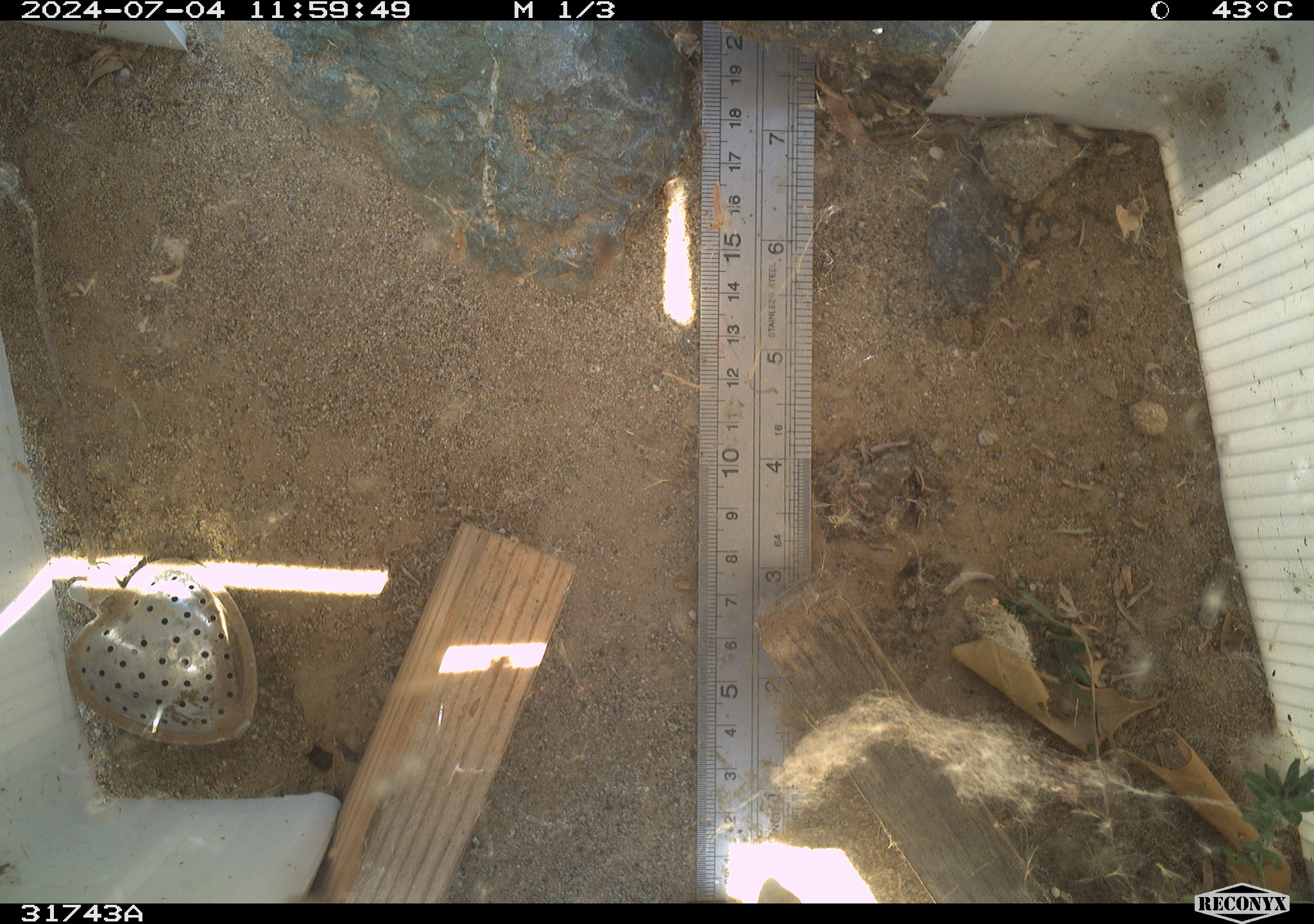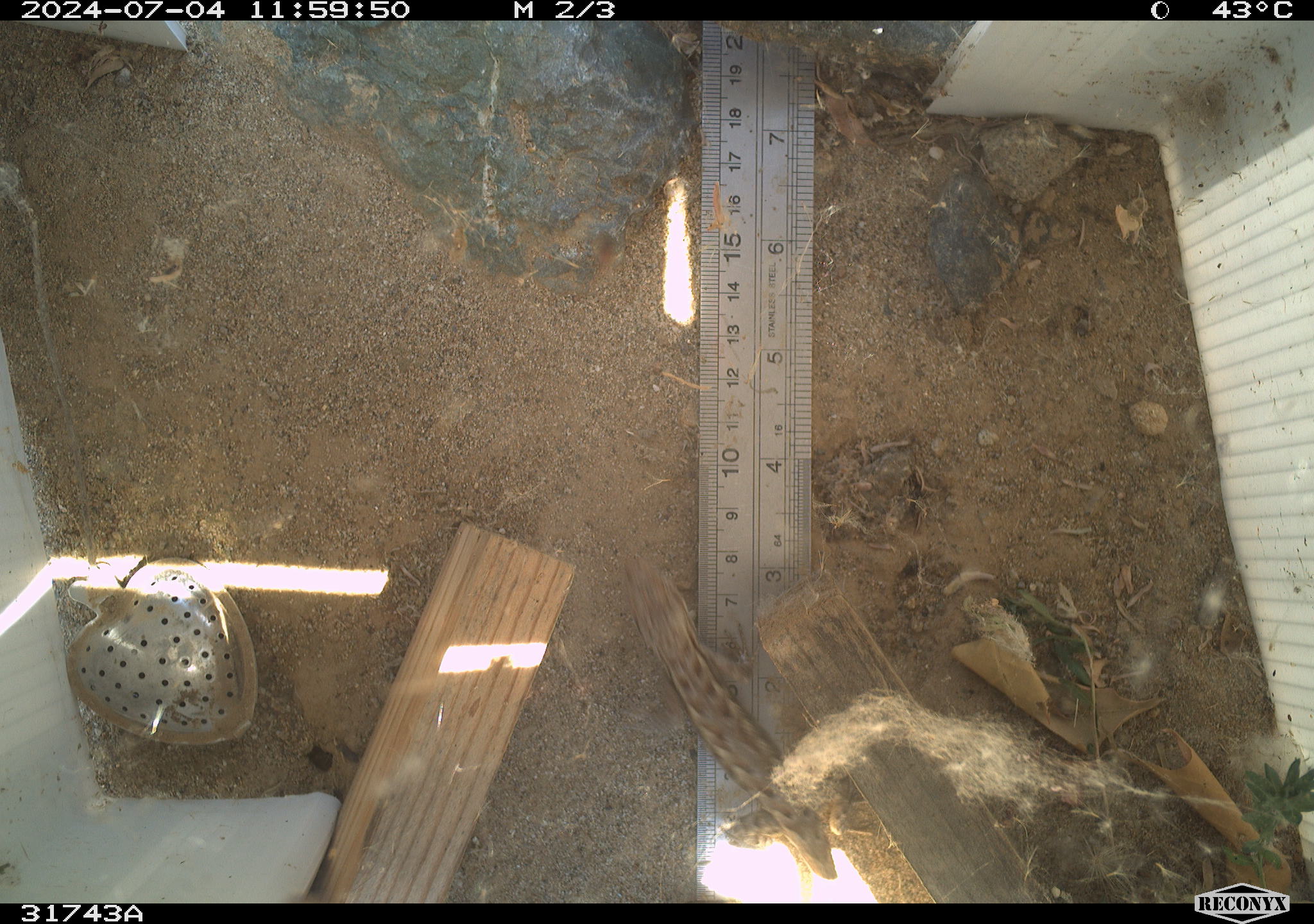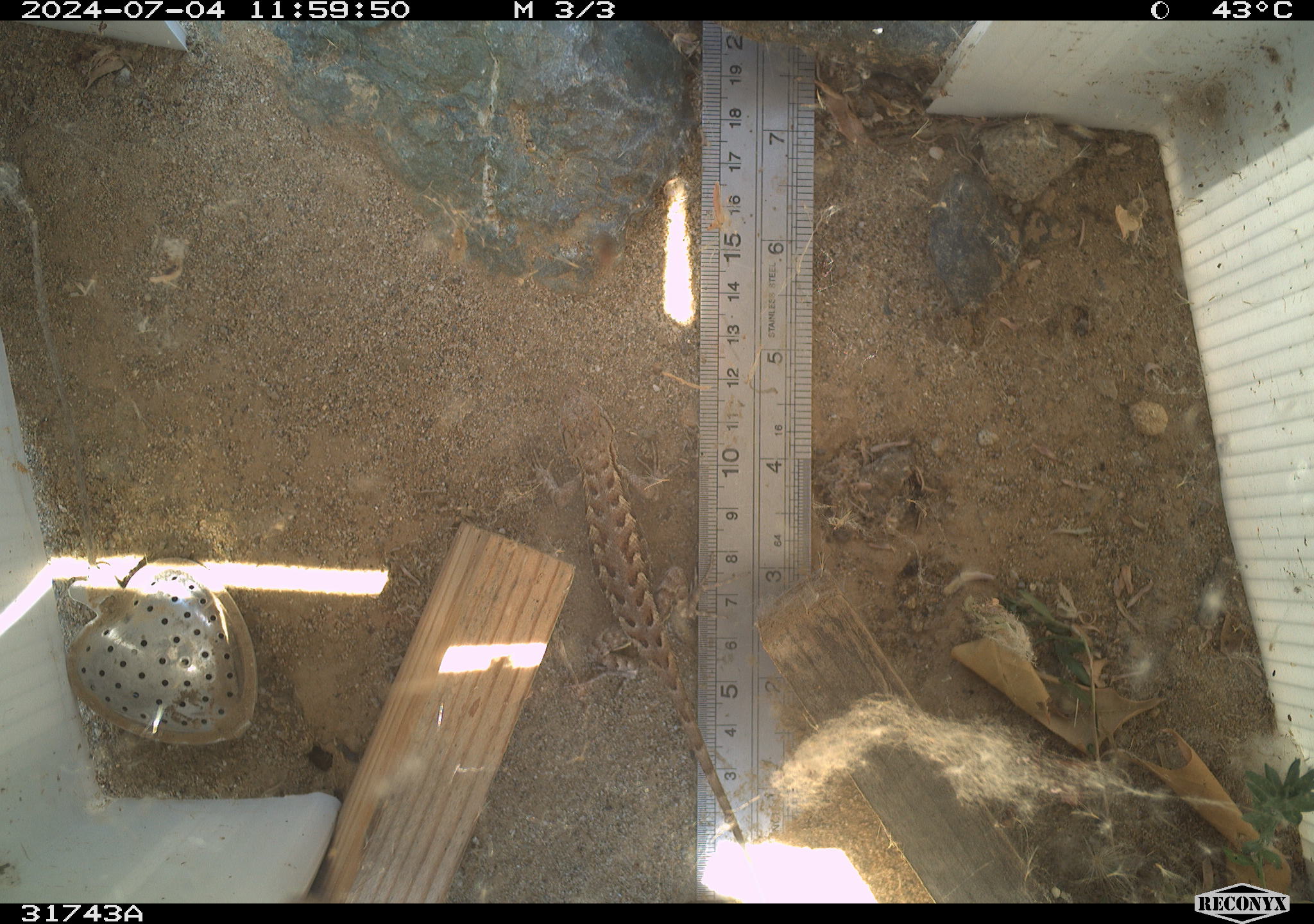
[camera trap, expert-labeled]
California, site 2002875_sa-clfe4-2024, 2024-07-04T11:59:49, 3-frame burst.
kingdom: Animalia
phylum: Chordata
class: Reptilia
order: Squamata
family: Phrynosomatidae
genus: Sceloporus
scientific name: Sceloporus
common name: spiny lizards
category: sceloporus species